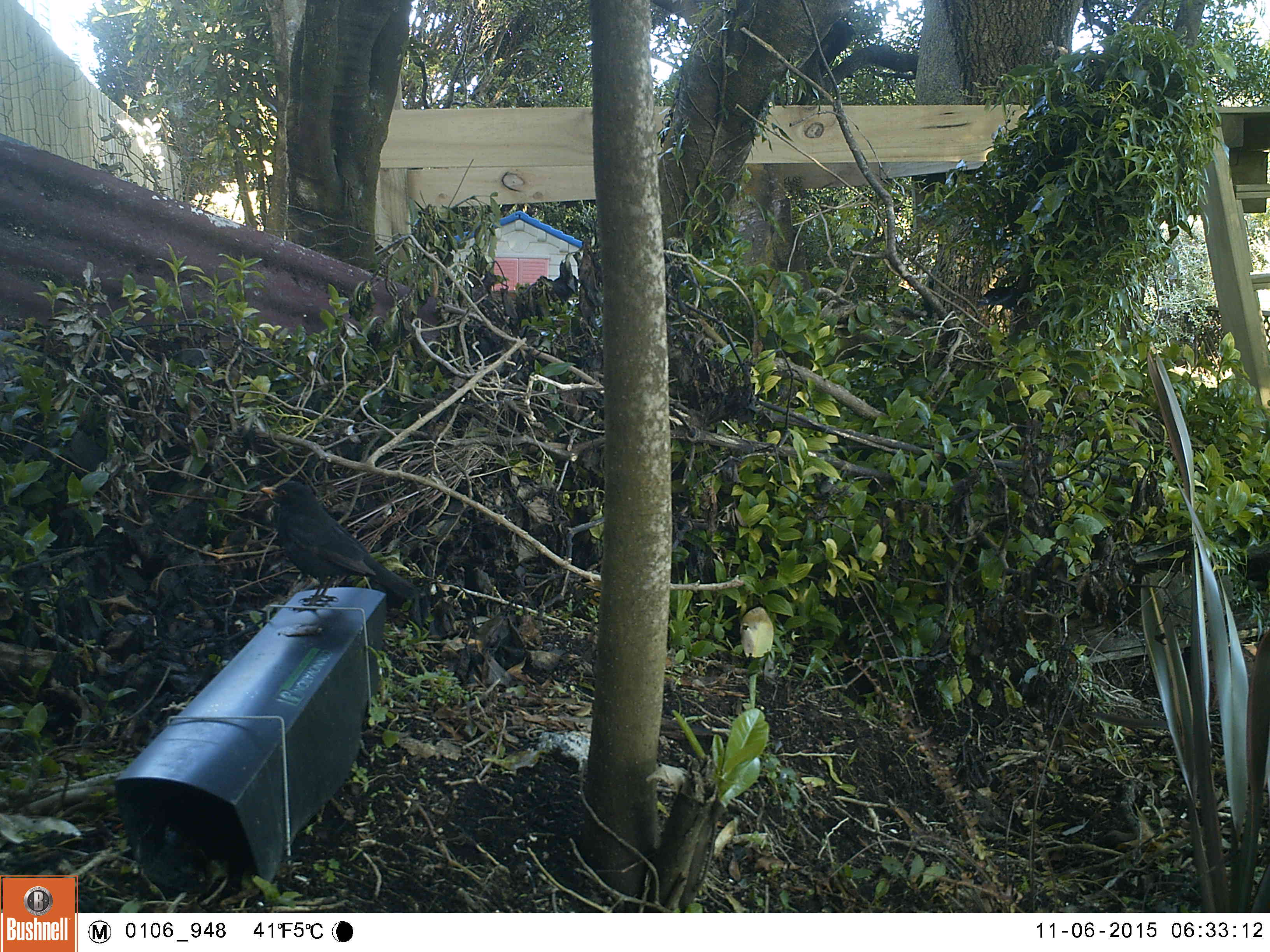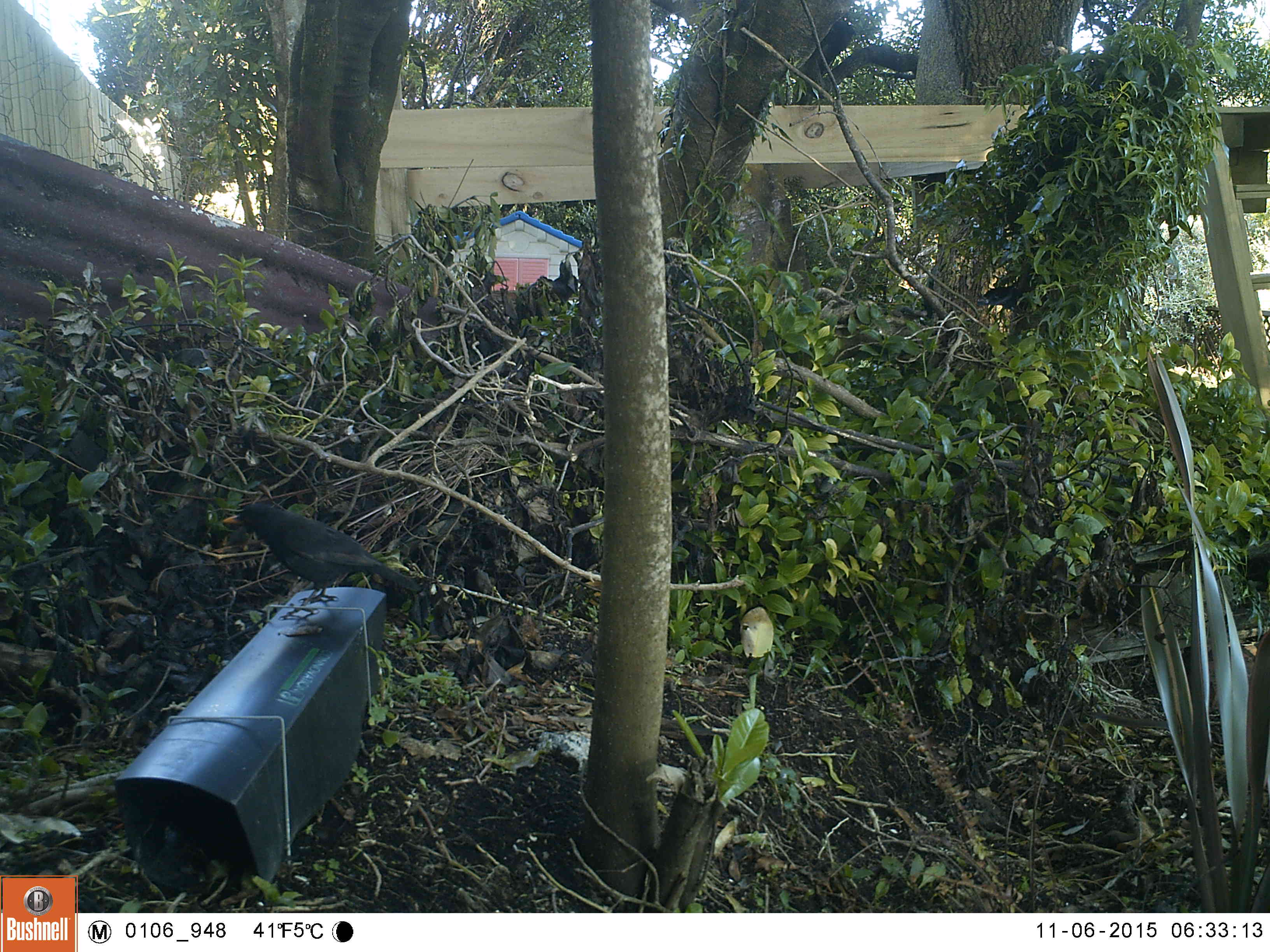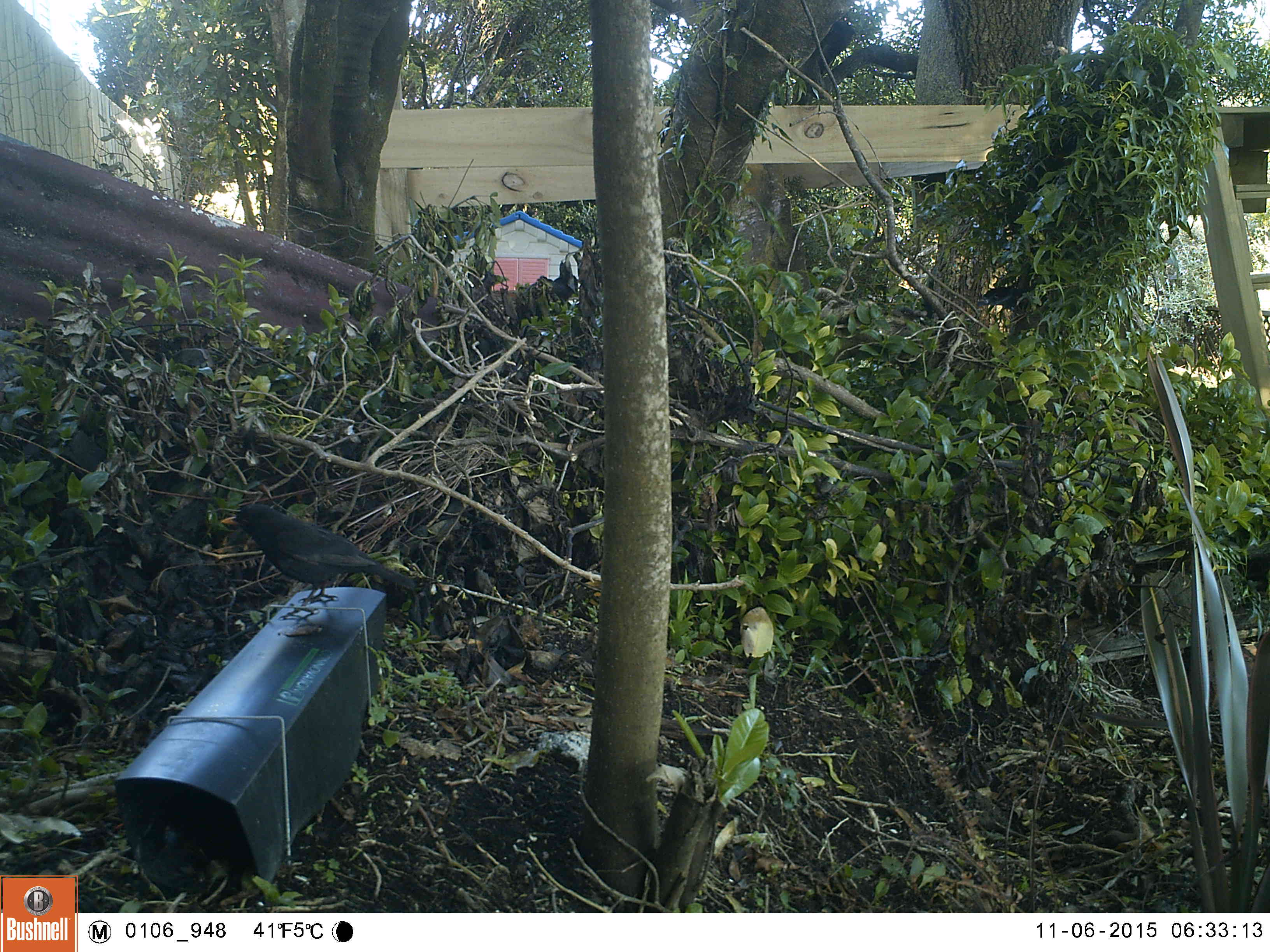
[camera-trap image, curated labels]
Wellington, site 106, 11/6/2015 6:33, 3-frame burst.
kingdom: Animalia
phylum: Chordata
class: Aves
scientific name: Aves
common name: bird